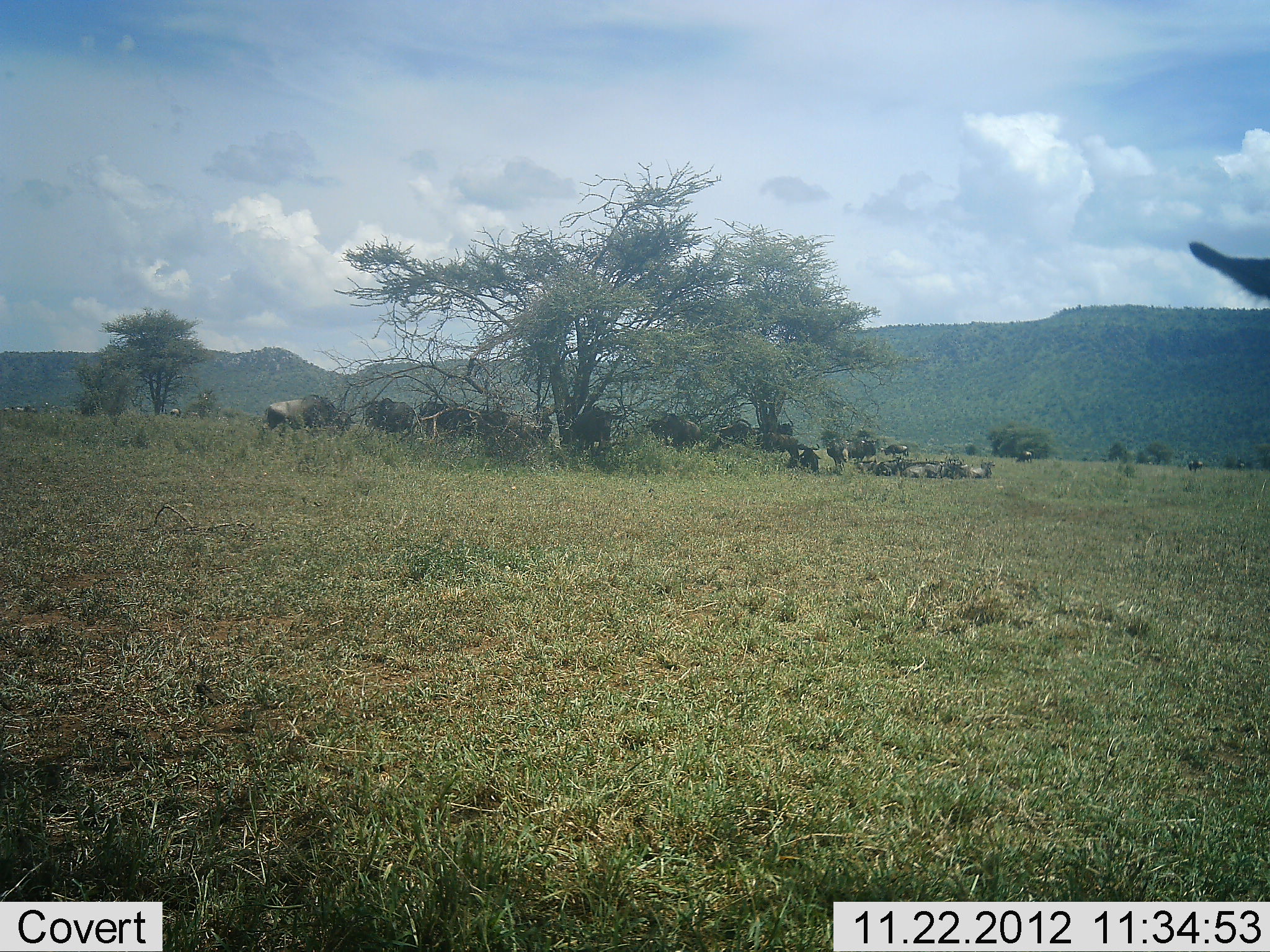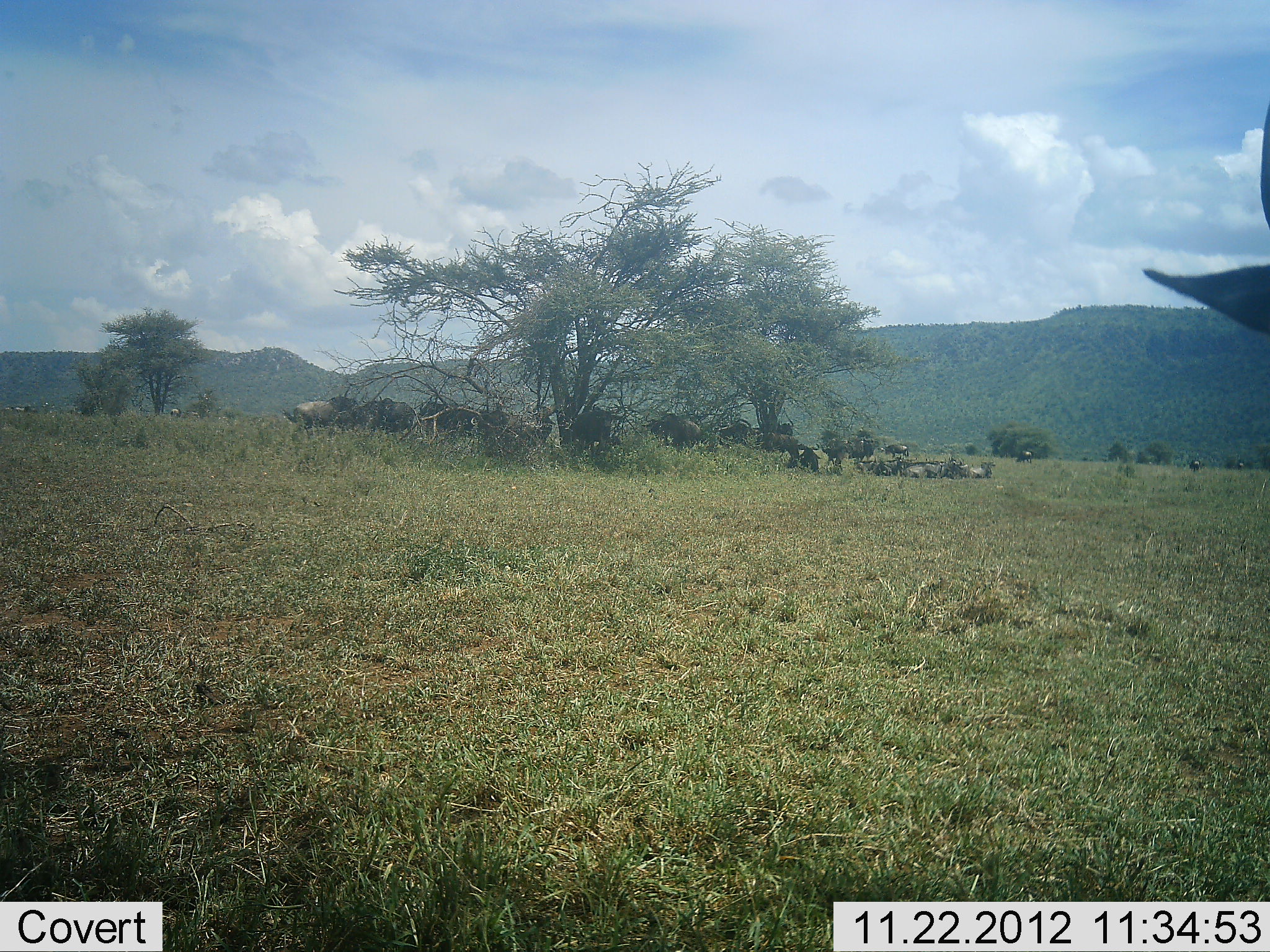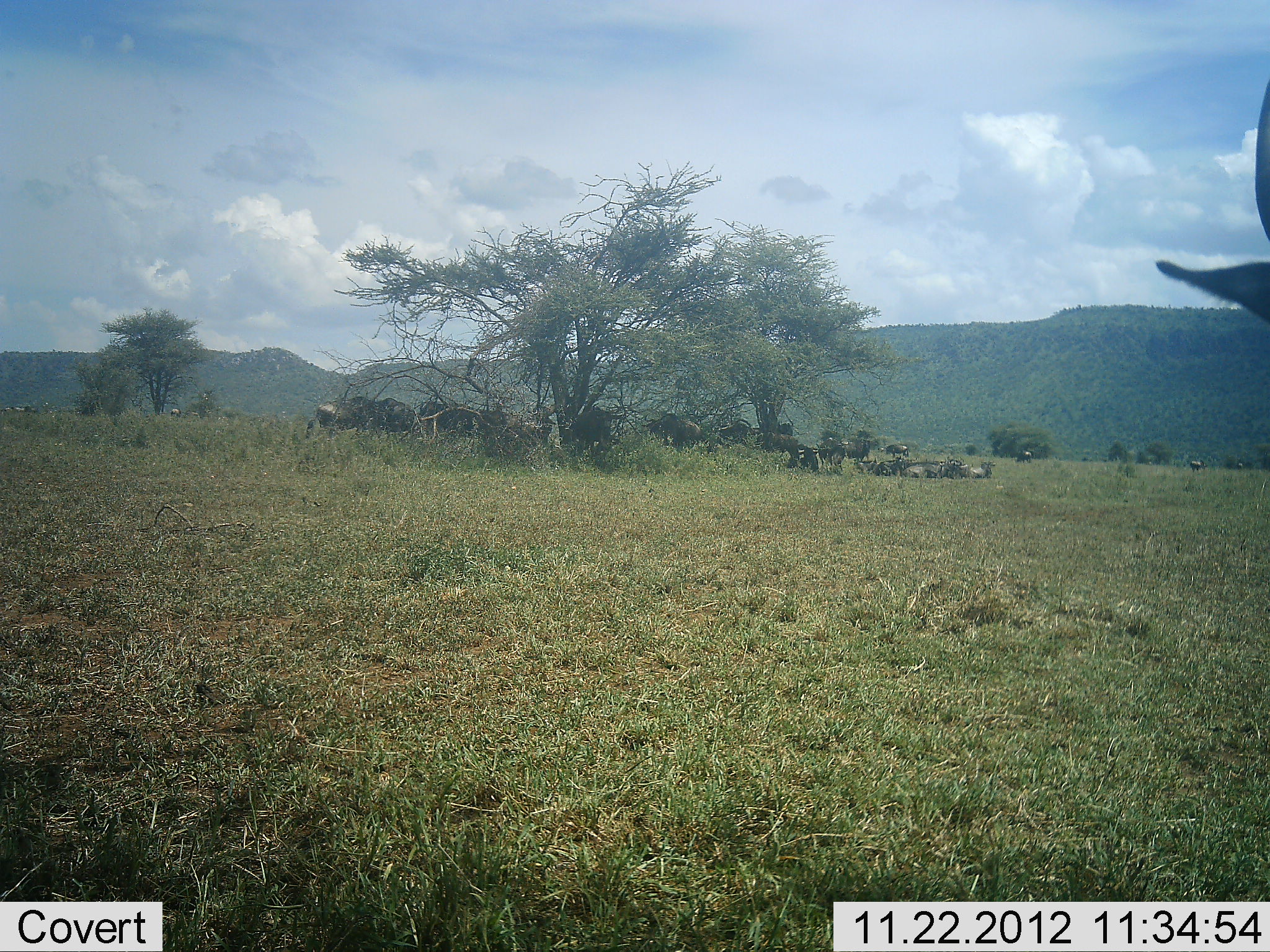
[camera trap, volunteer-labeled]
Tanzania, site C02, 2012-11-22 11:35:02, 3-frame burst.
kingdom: Animalia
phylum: Chordata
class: Mammalia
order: Artiodactyla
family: Bovidae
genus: Connochaetes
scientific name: Connochaetes taurinus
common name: blue wildebeest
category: wildebeest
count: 11-50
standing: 53%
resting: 71%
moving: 24%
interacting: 0%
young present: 0%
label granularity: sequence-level